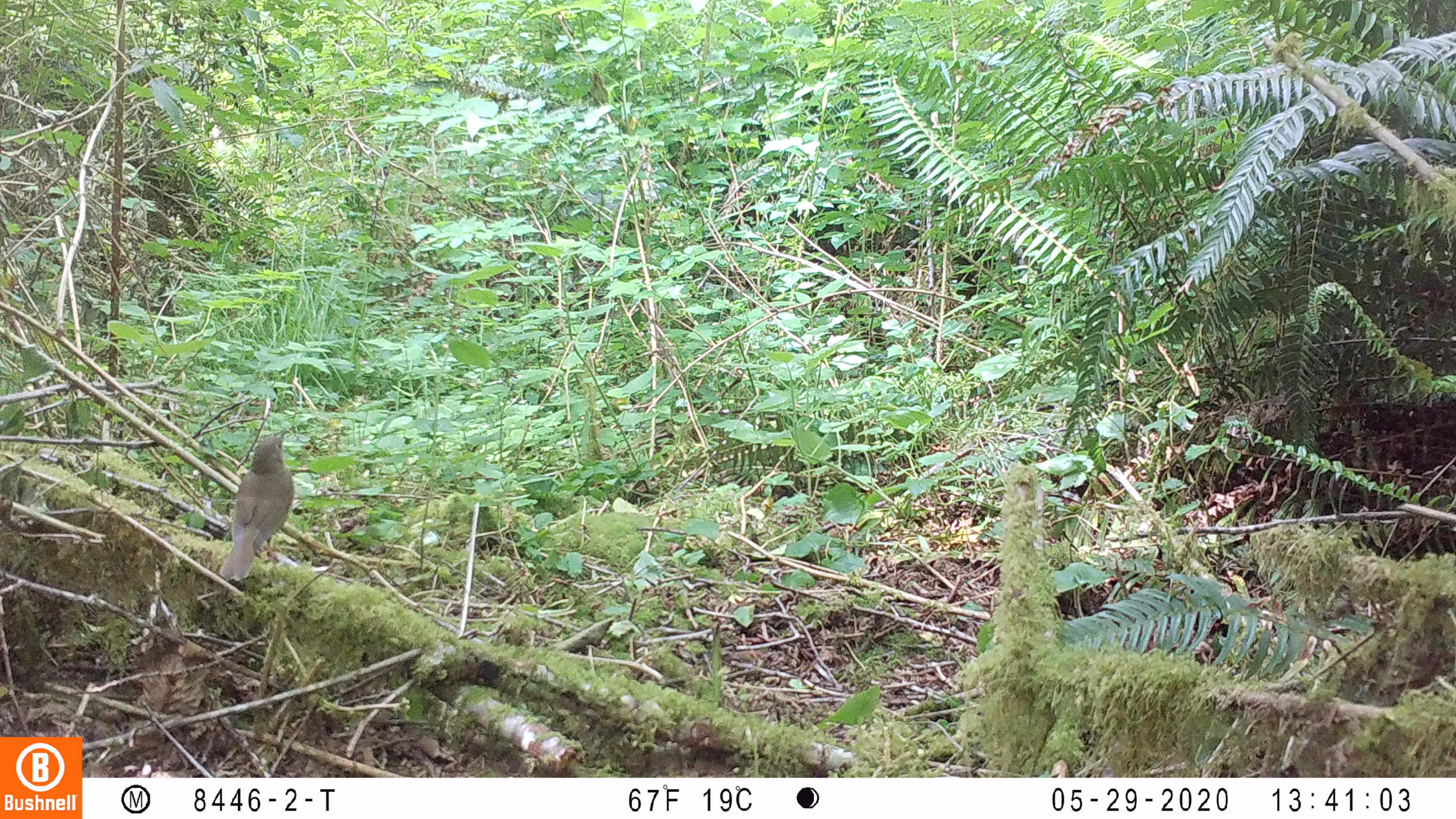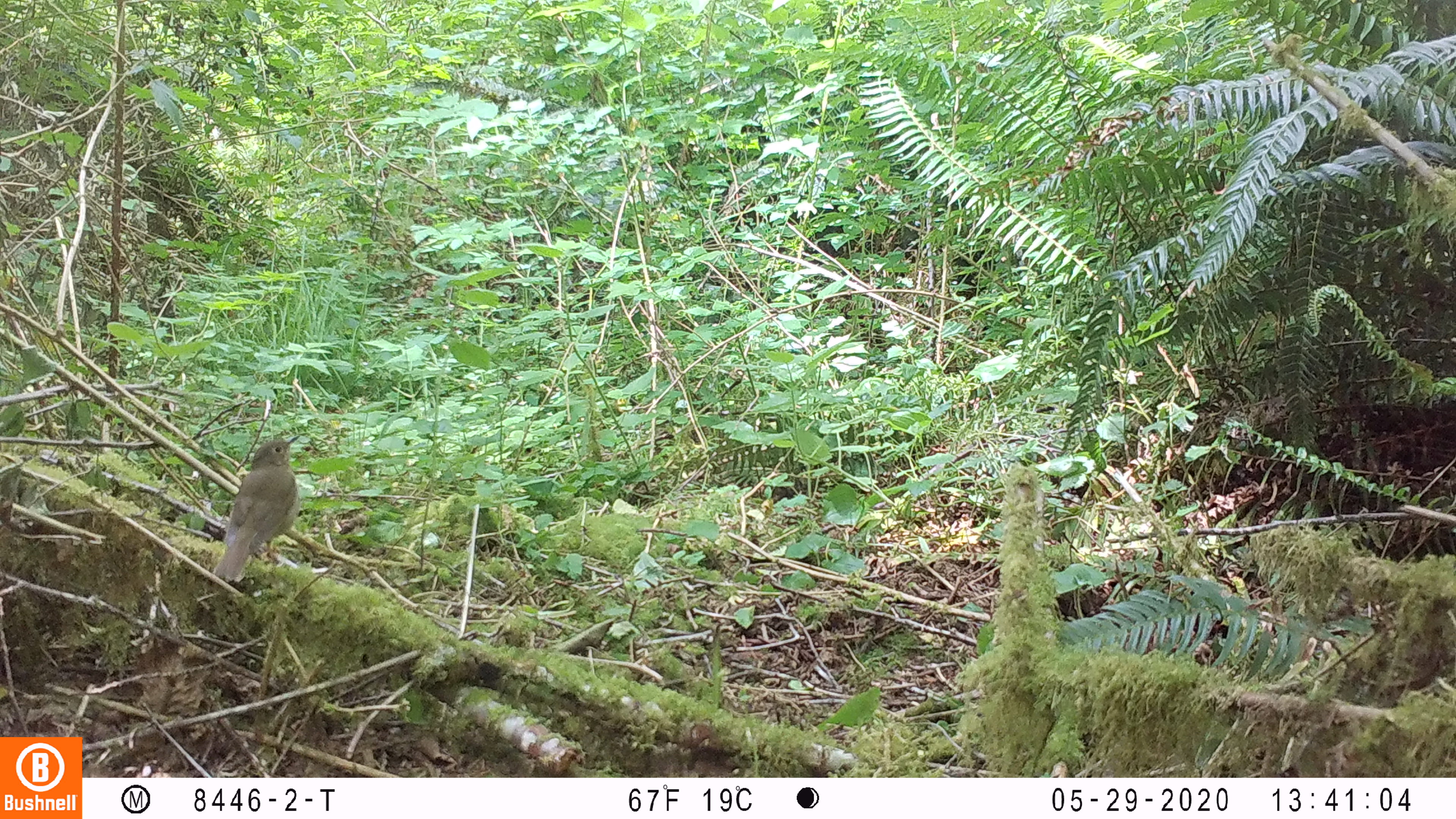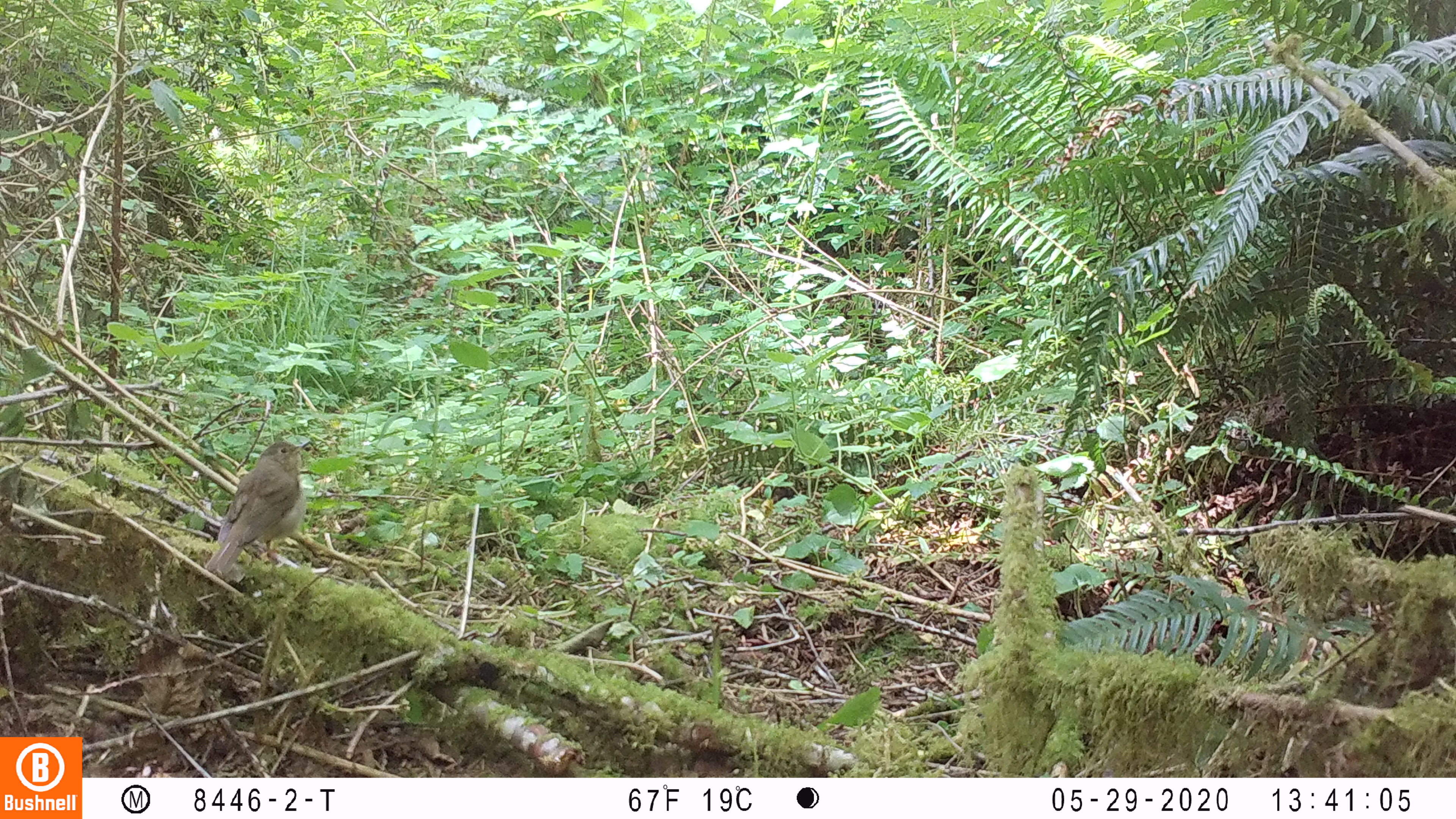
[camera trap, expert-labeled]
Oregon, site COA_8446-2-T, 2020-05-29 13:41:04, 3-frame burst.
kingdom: Animalia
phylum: Chordata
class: Aves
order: Passeriformes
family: Turdidae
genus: Catharus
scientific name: Catharus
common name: brown thrushes and nightingale-thrushes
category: catharus species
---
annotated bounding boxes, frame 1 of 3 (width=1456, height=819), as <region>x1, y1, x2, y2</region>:
catharus species: <region>215, 423, 297, 585</region>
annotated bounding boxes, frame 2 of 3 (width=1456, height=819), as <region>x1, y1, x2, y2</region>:
catharus species: <region>210, 429, 303, 585</region>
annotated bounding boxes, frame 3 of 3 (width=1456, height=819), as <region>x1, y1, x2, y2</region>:
catharus species: <region>203, 432, 315, 580</region>